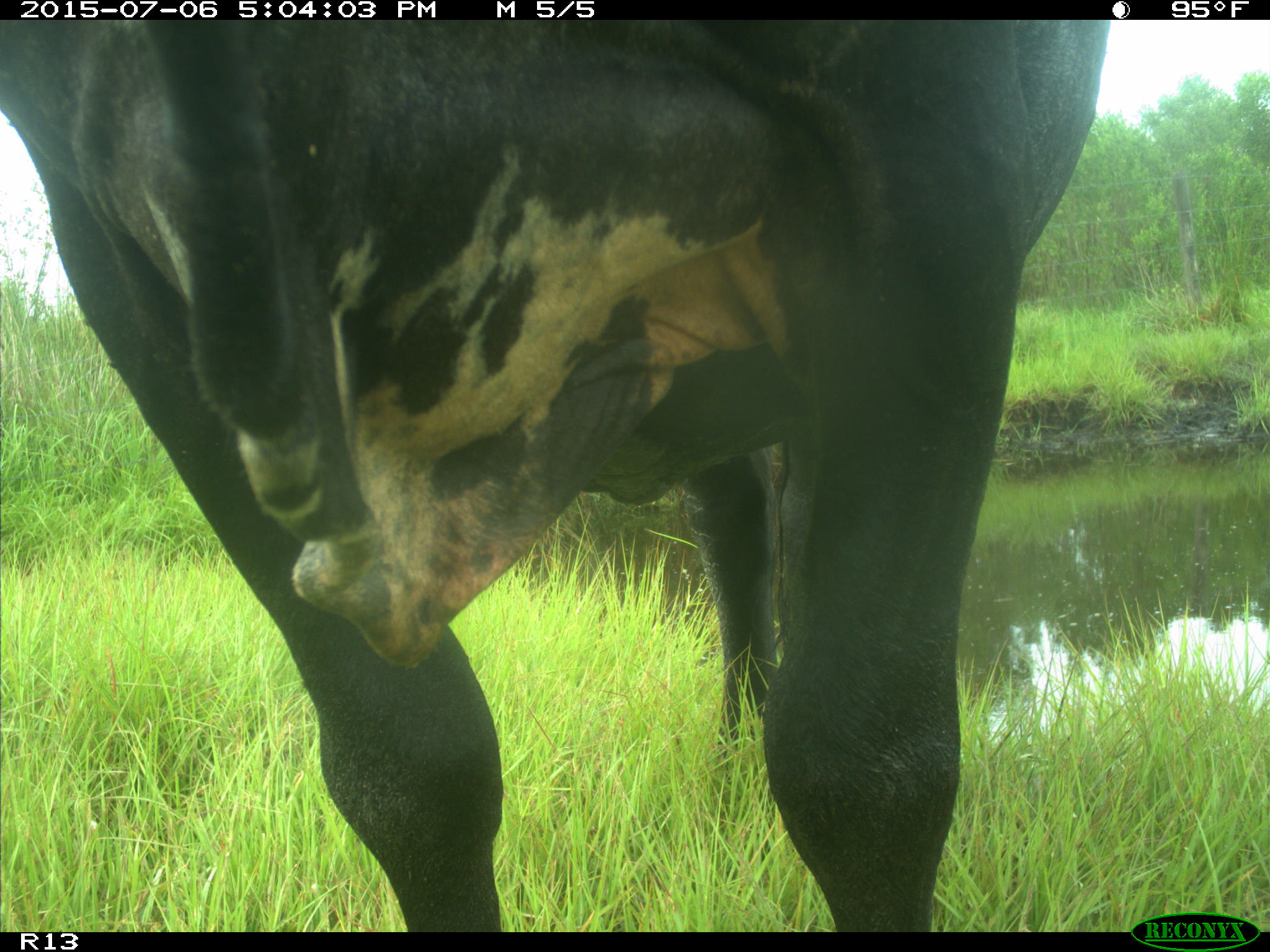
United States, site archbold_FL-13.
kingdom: Animalia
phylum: Chordata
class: Mammalia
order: Artiodactyla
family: Bovidae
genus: Bos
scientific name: Bos taurus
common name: domestic cow